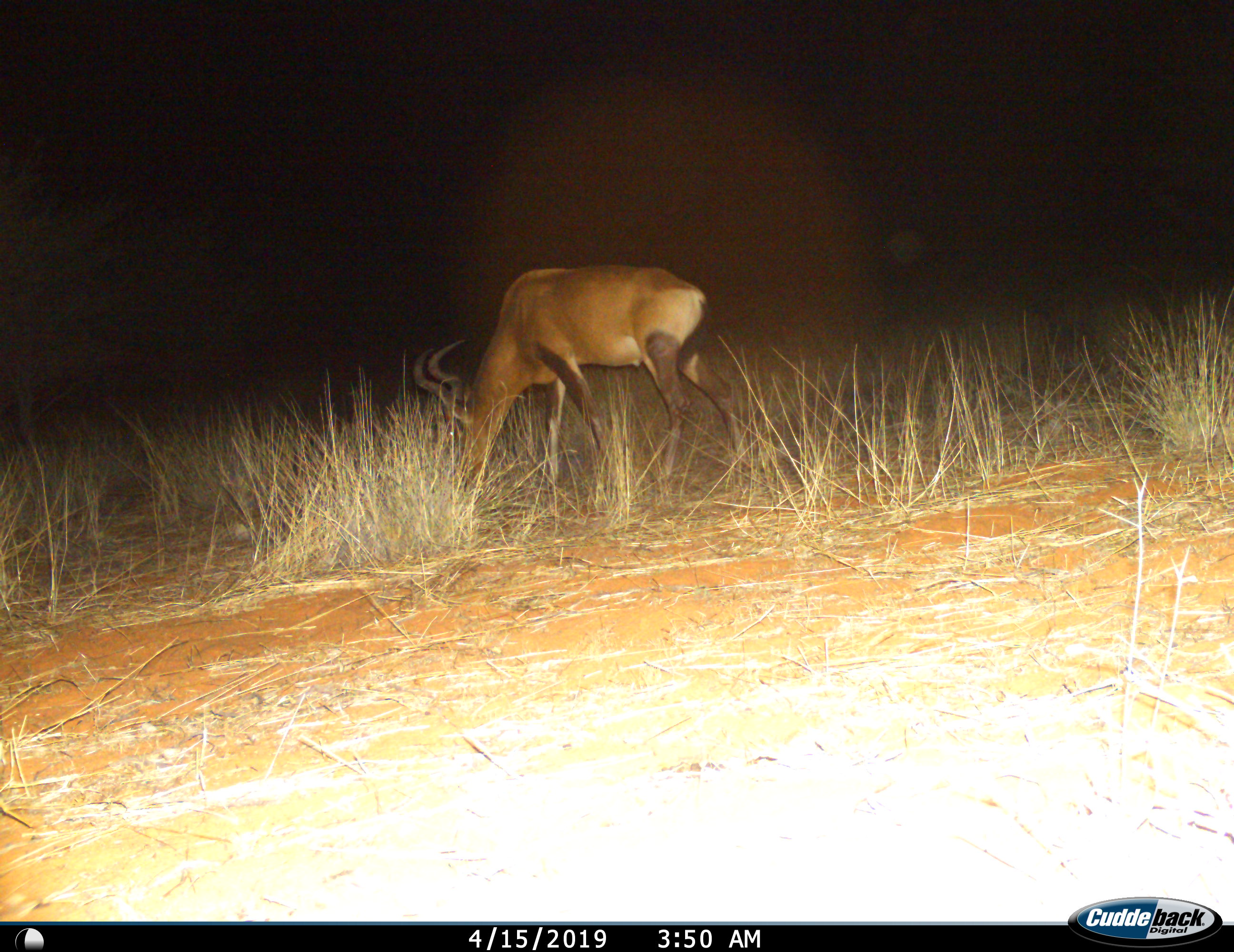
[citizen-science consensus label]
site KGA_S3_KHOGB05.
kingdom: Animalia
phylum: Chordata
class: Mammalia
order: Artiodactyla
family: Bovidae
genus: Alcelaphus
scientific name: Alcelaphus buselaphus caama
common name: red hartebeest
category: hartebeestred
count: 1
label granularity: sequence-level